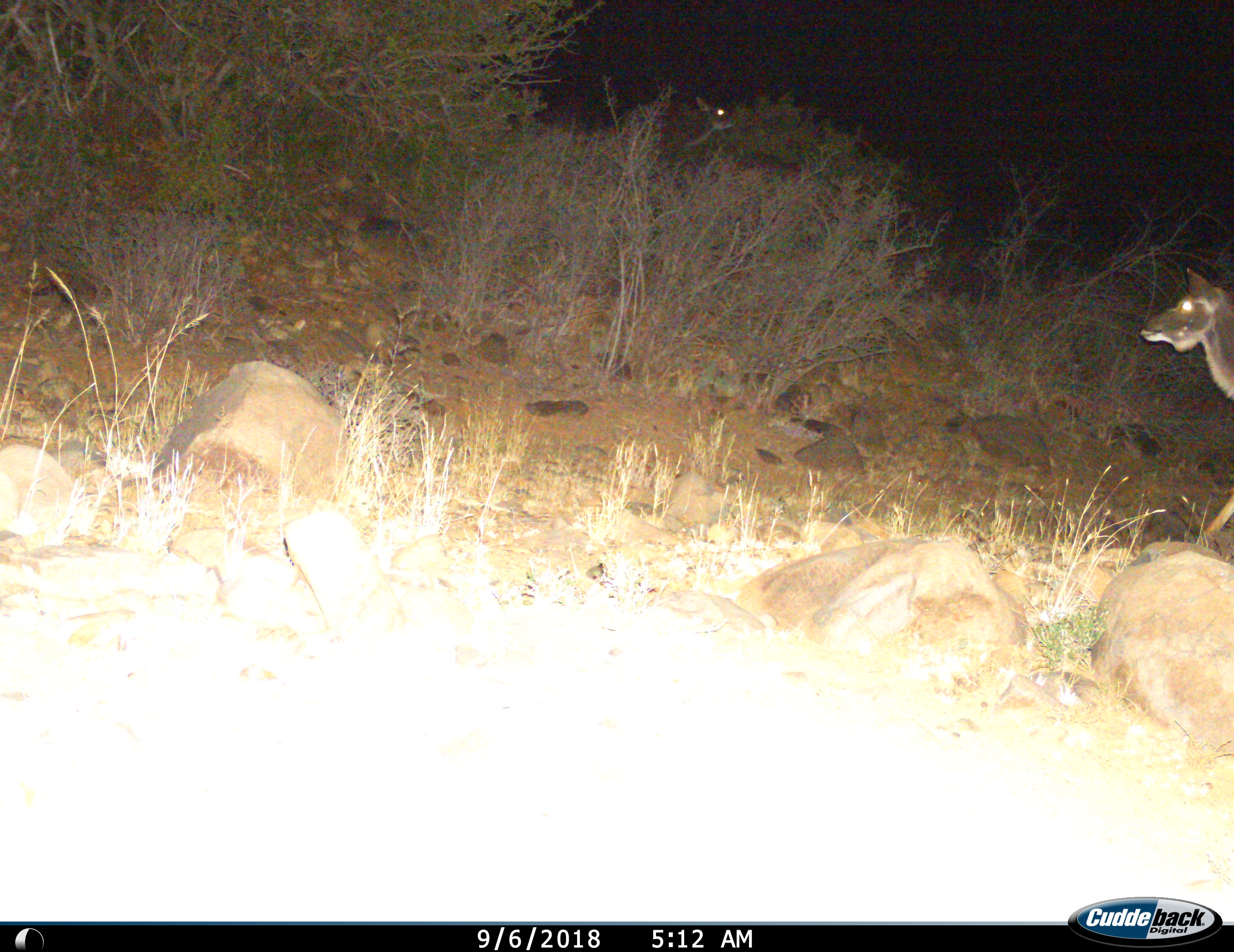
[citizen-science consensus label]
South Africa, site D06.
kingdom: Animalia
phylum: Chordata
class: Mammalia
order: Artiodactyla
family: Bovidae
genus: Tragelaphus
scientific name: Tragelaphus strepsiceros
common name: greater kudu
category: kudu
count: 2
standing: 43%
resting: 0%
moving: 57%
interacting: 0%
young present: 0%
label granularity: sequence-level